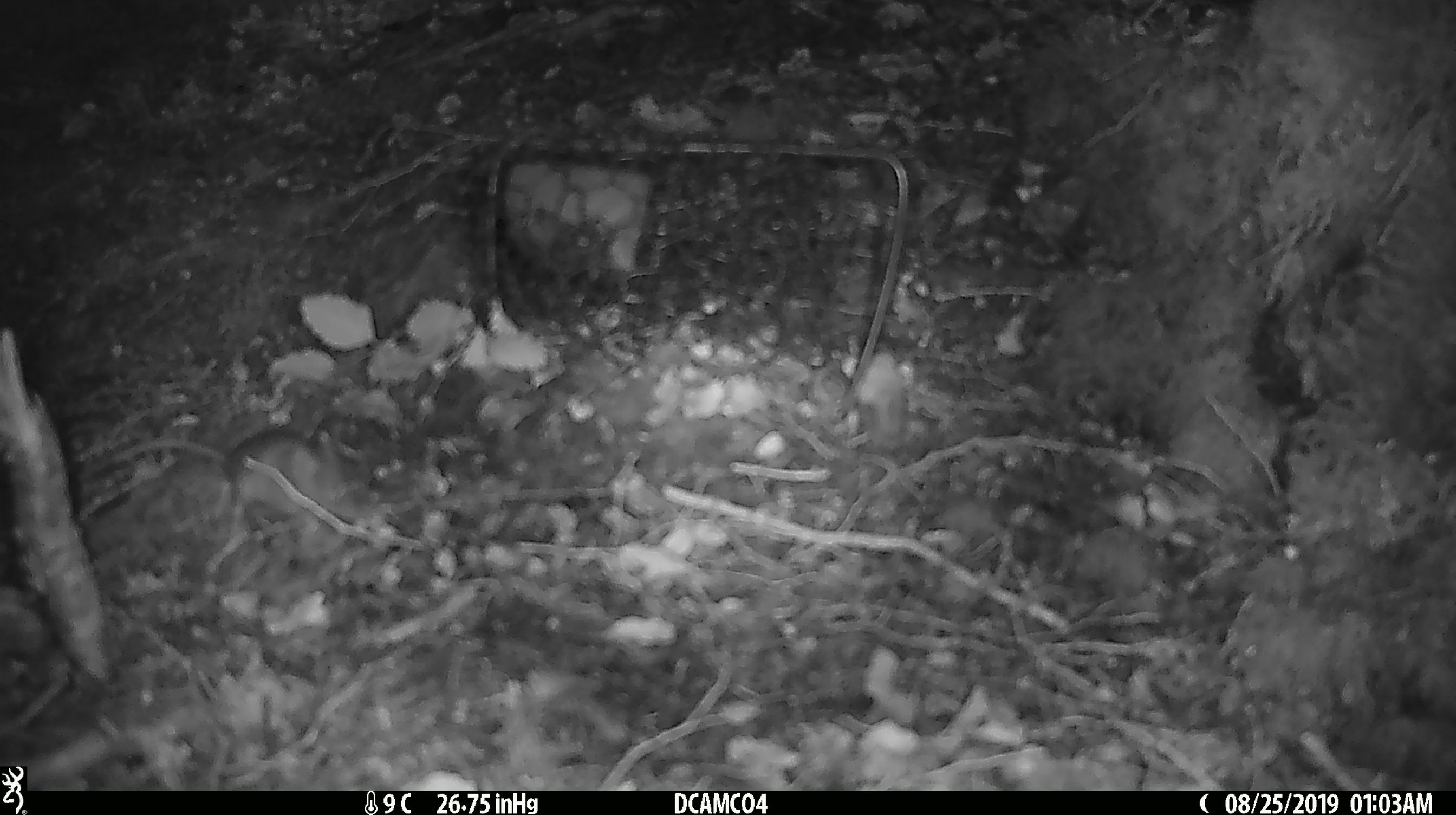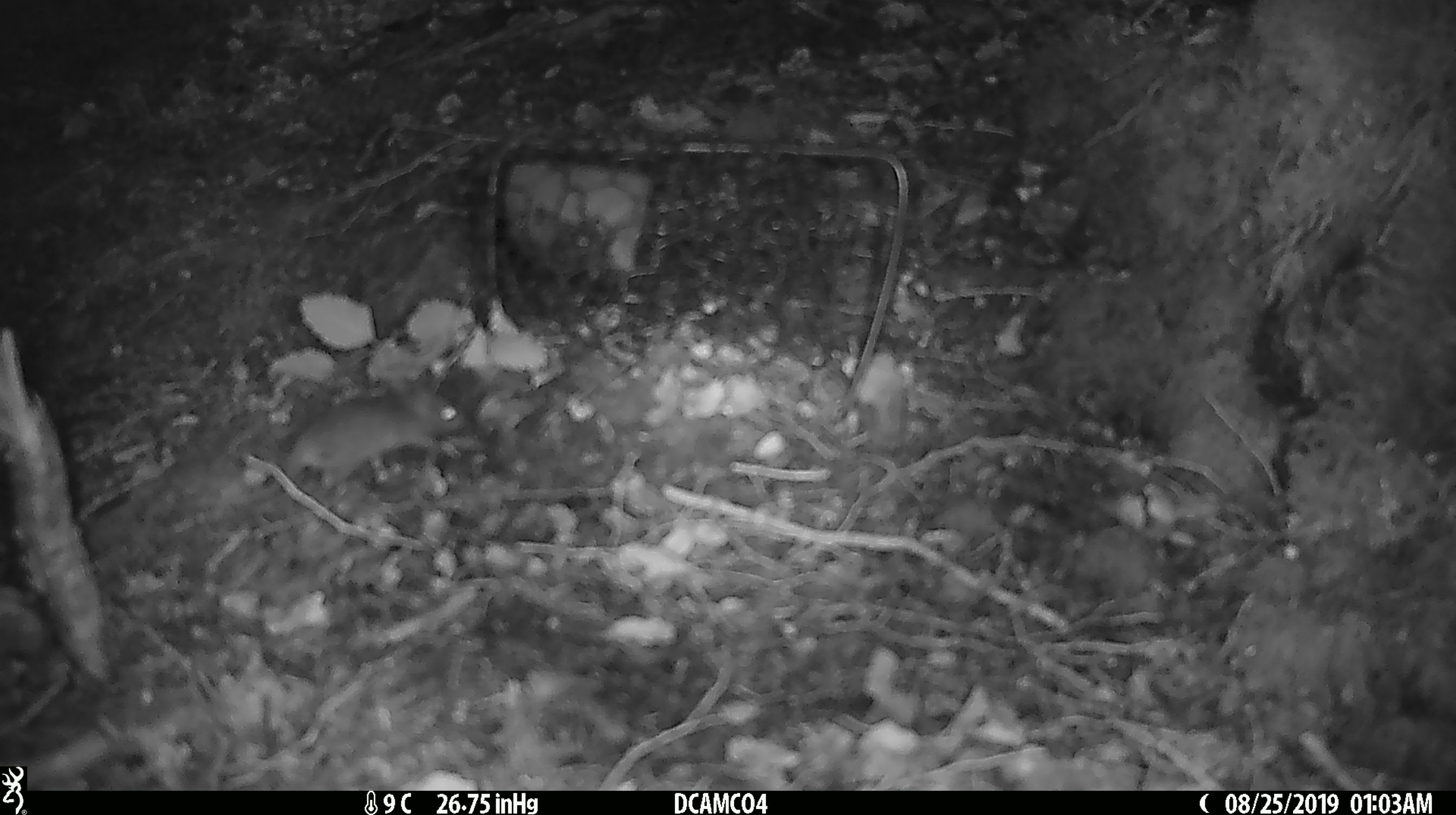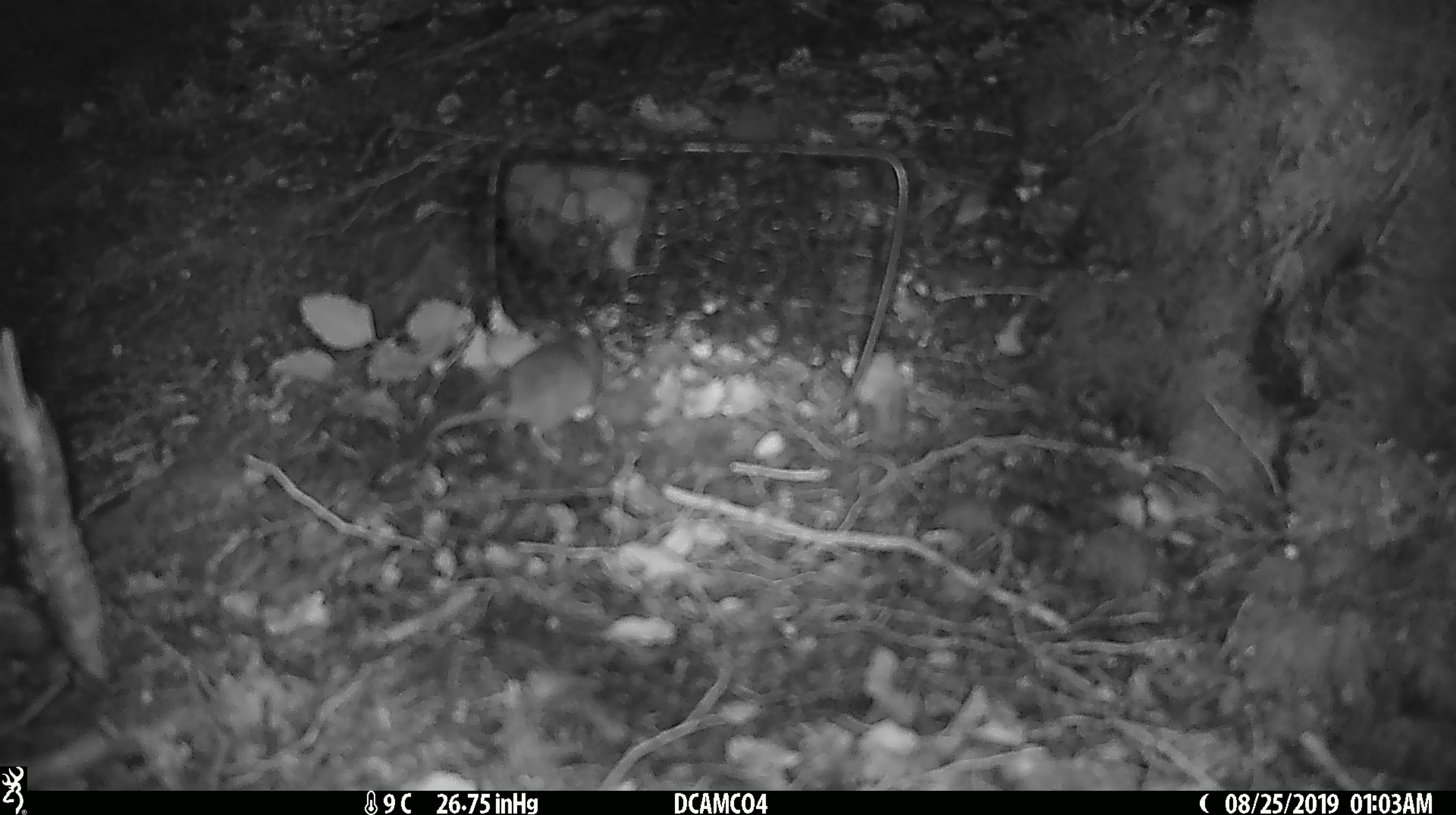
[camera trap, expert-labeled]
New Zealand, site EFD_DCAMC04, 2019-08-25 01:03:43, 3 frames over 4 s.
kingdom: Animalia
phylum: Chordata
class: Mammalia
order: Rodentia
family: Muridae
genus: Mus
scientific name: Mus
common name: mouse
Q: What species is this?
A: Mouse (Mus).